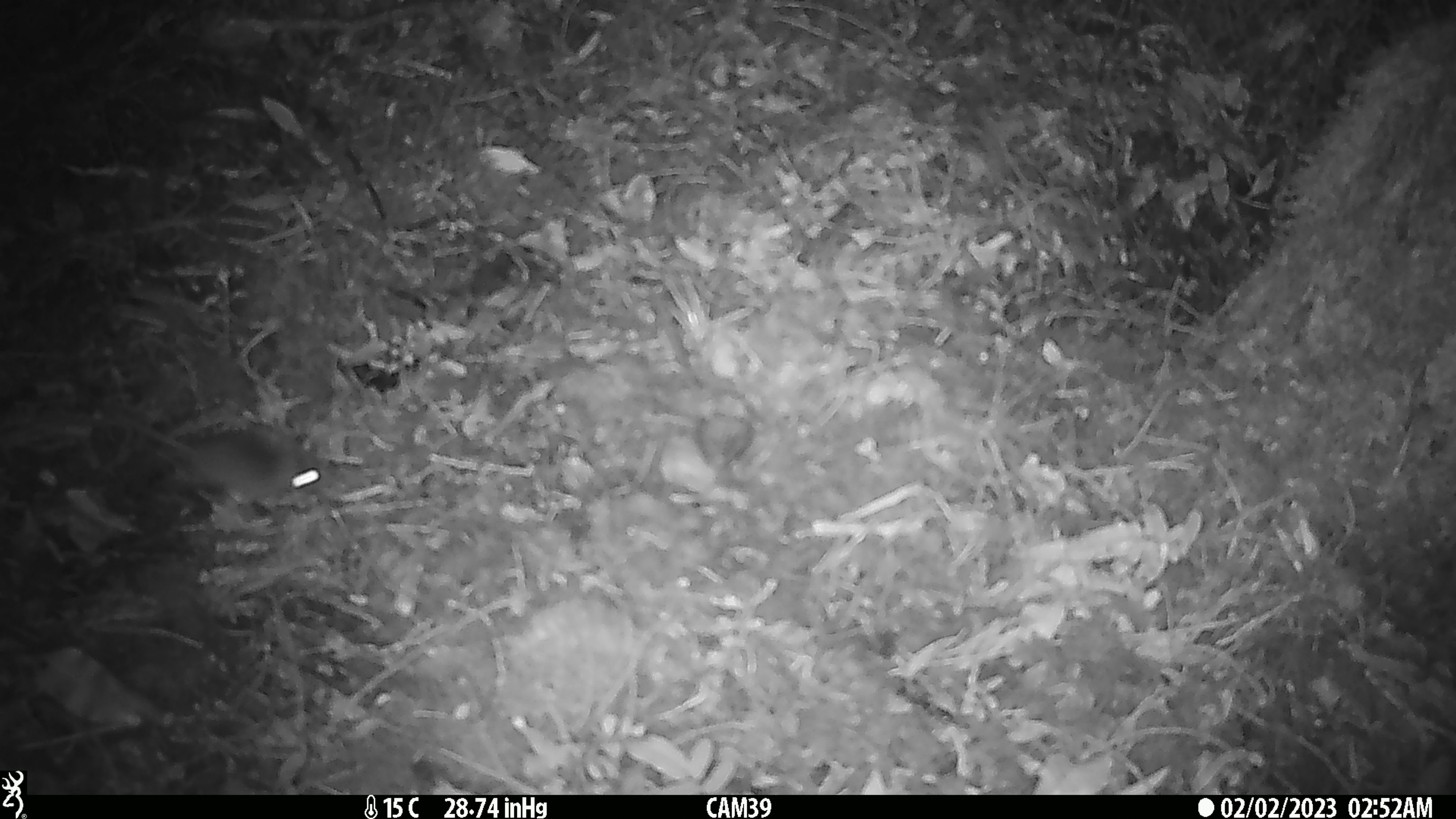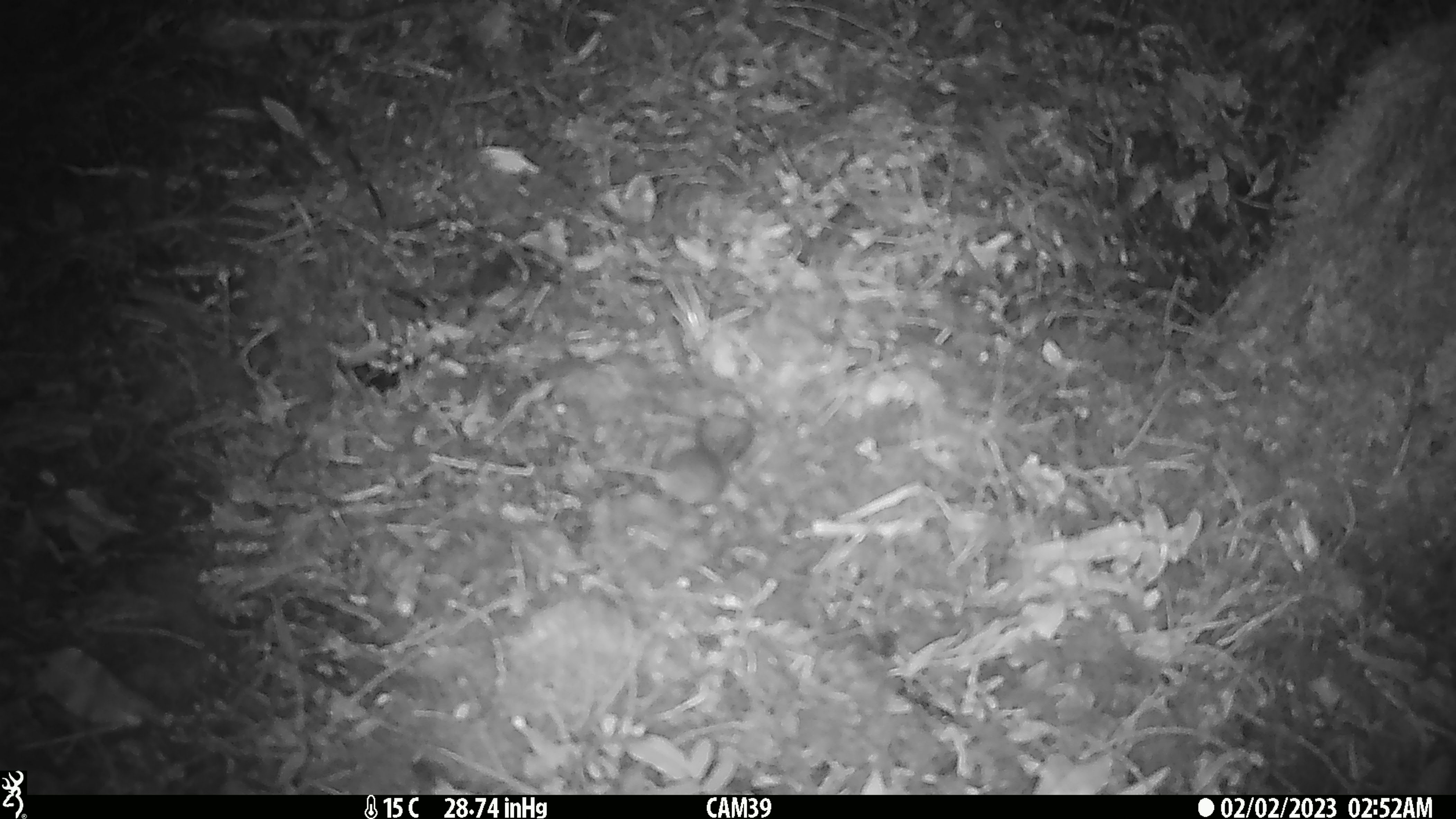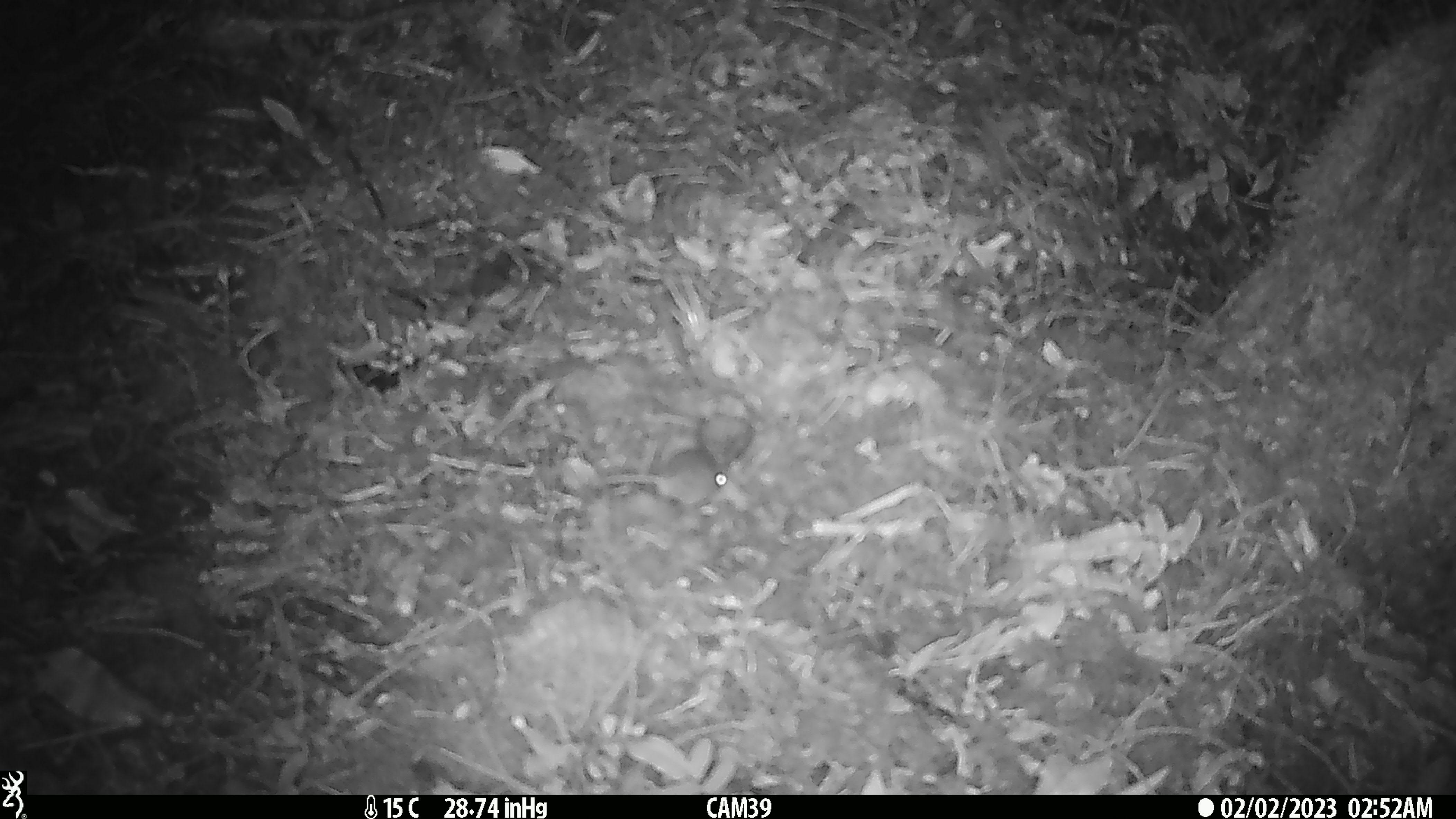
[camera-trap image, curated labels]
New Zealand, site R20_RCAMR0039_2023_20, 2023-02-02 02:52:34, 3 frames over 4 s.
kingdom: Animalia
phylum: Chordata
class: Mammalia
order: Rodentia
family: Muridae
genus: Mus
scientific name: Mus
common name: mouse